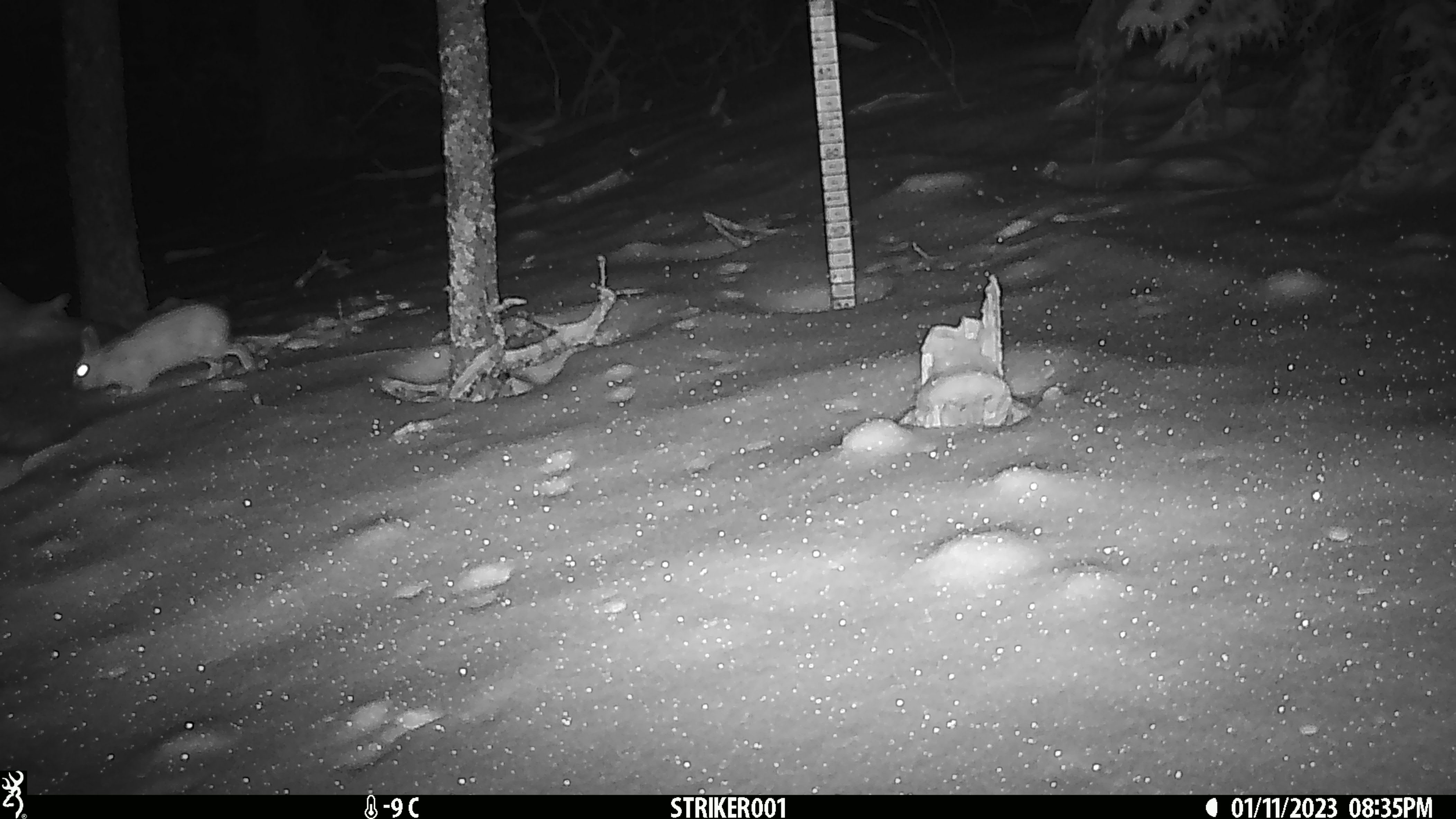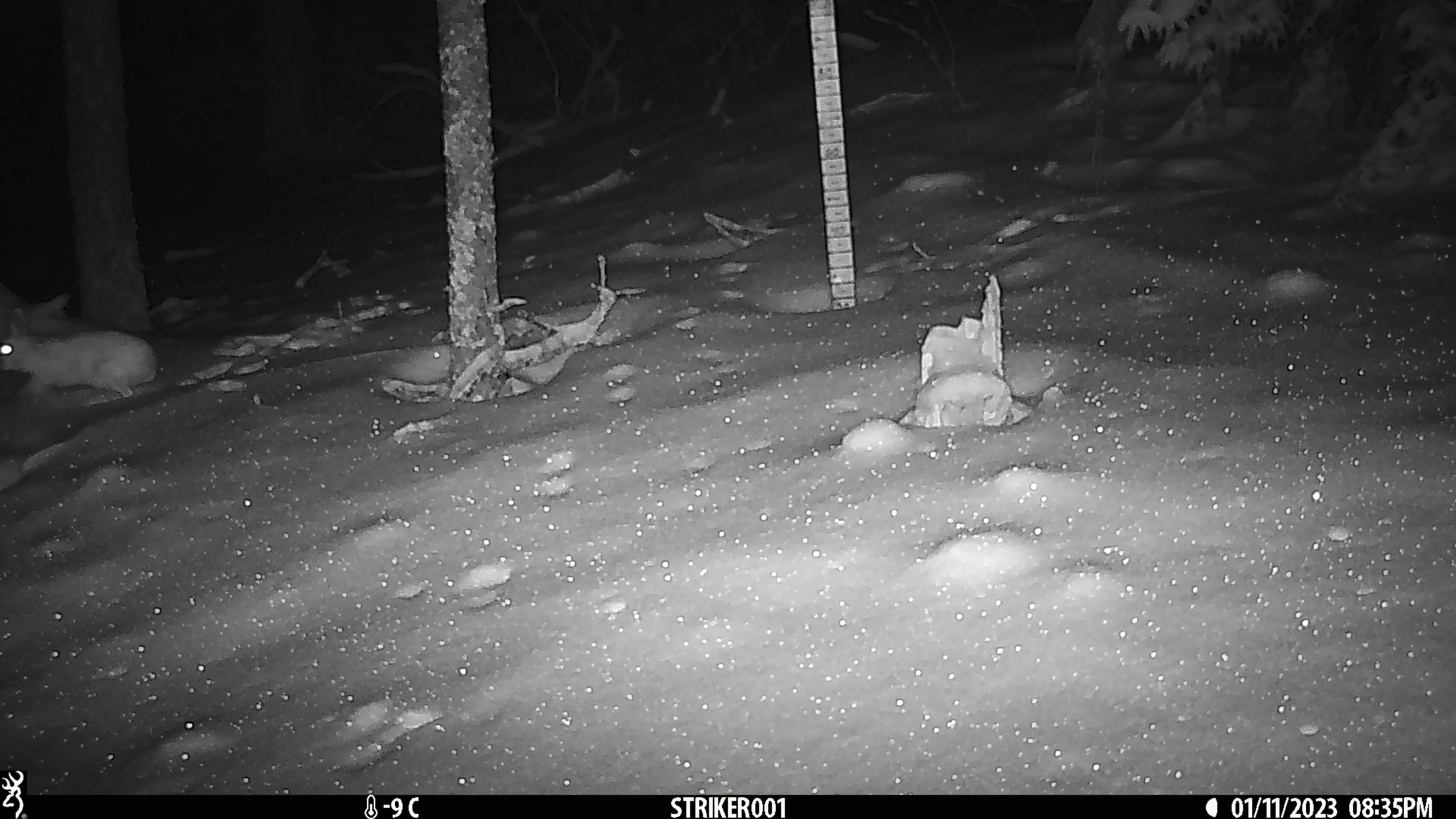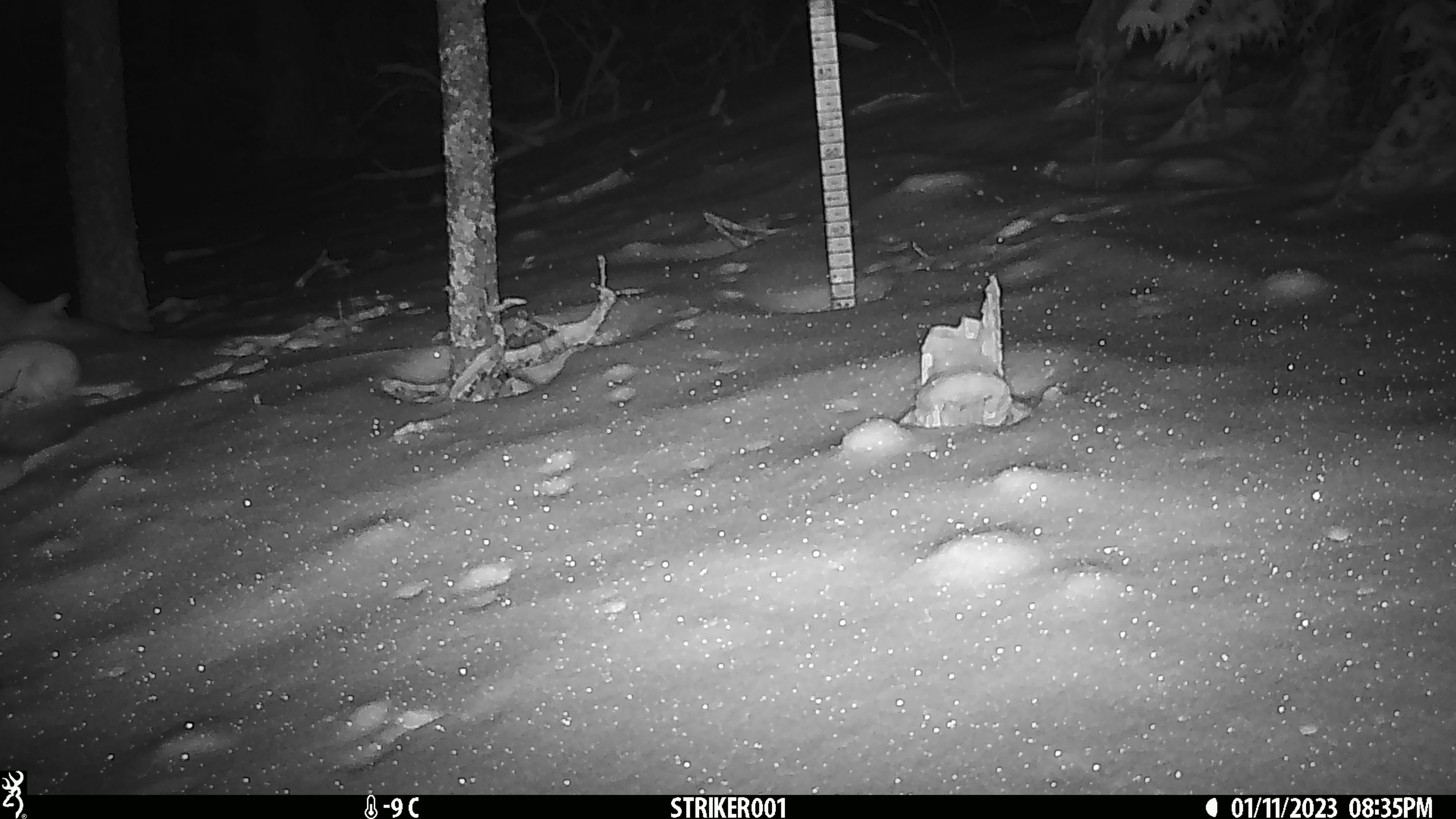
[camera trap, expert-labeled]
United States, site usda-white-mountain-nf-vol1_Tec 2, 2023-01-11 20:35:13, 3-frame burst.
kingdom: Animalia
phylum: Chordata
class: Mammalia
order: Lagomorpha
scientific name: Lagomorpha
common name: rabbit or hare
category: rabbit or hare sp.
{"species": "rabbit or hare sp. (rabbit or hare) (Lagomorpha)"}